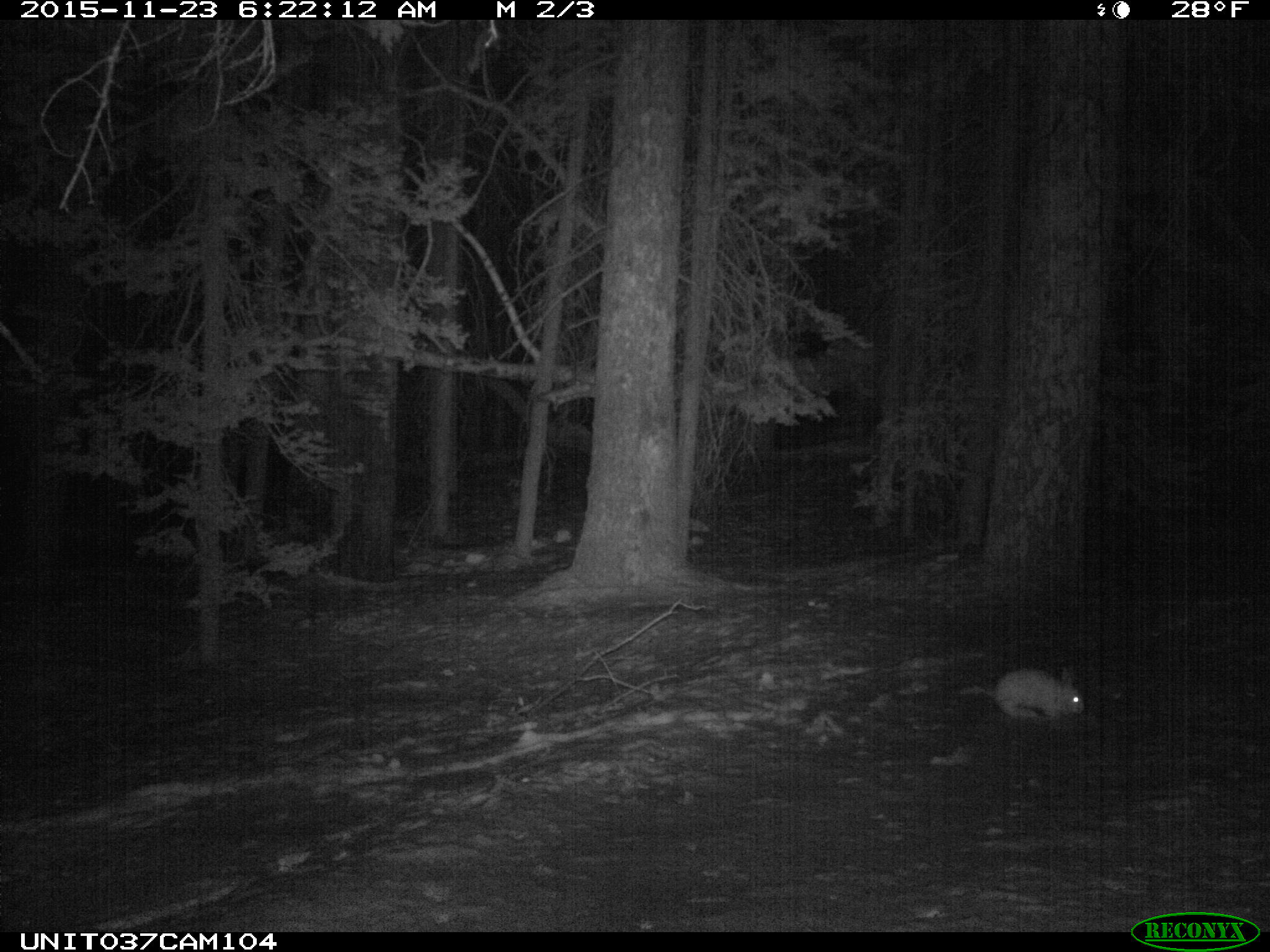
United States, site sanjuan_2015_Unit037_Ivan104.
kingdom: Animalia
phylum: Chordata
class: Mammalia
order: Lagomorpha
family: Leporidae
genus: Lepus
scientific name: Lepus americanus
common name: snowshoe hare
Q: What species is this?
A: Lepus americanus (snowshoe hare).